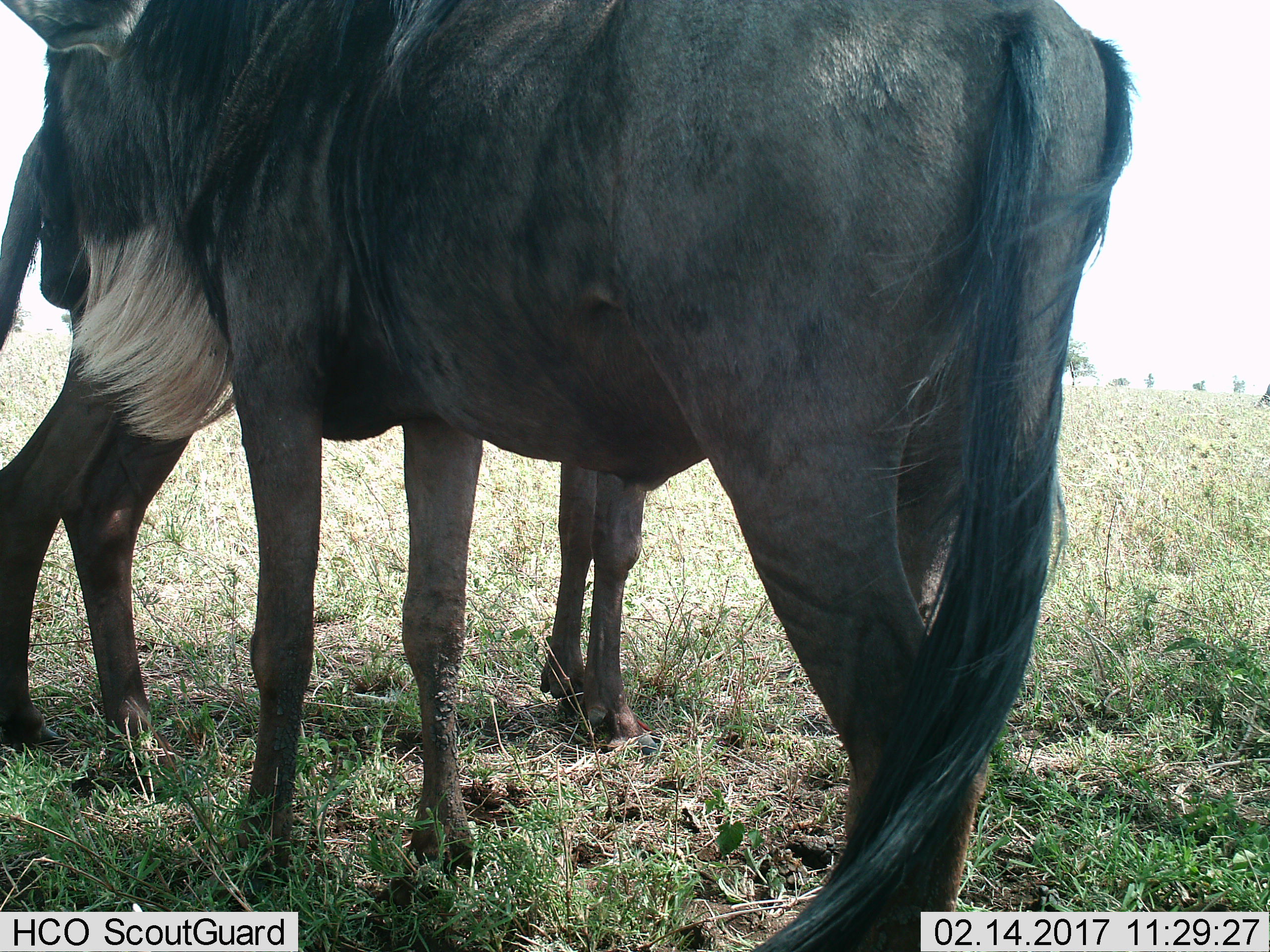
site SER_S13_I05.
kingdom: Animalia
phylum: Chordata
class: Mammalia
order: Artiodactyla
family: Bovidae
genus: Connochaetes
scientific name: Connochaetes taurinus taurinus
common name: blue wildebeest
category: wildebeestblue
Wildebeestblue (blue wildebeest) (Connochaetes taurinus taurinus), count 2. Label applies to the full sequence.